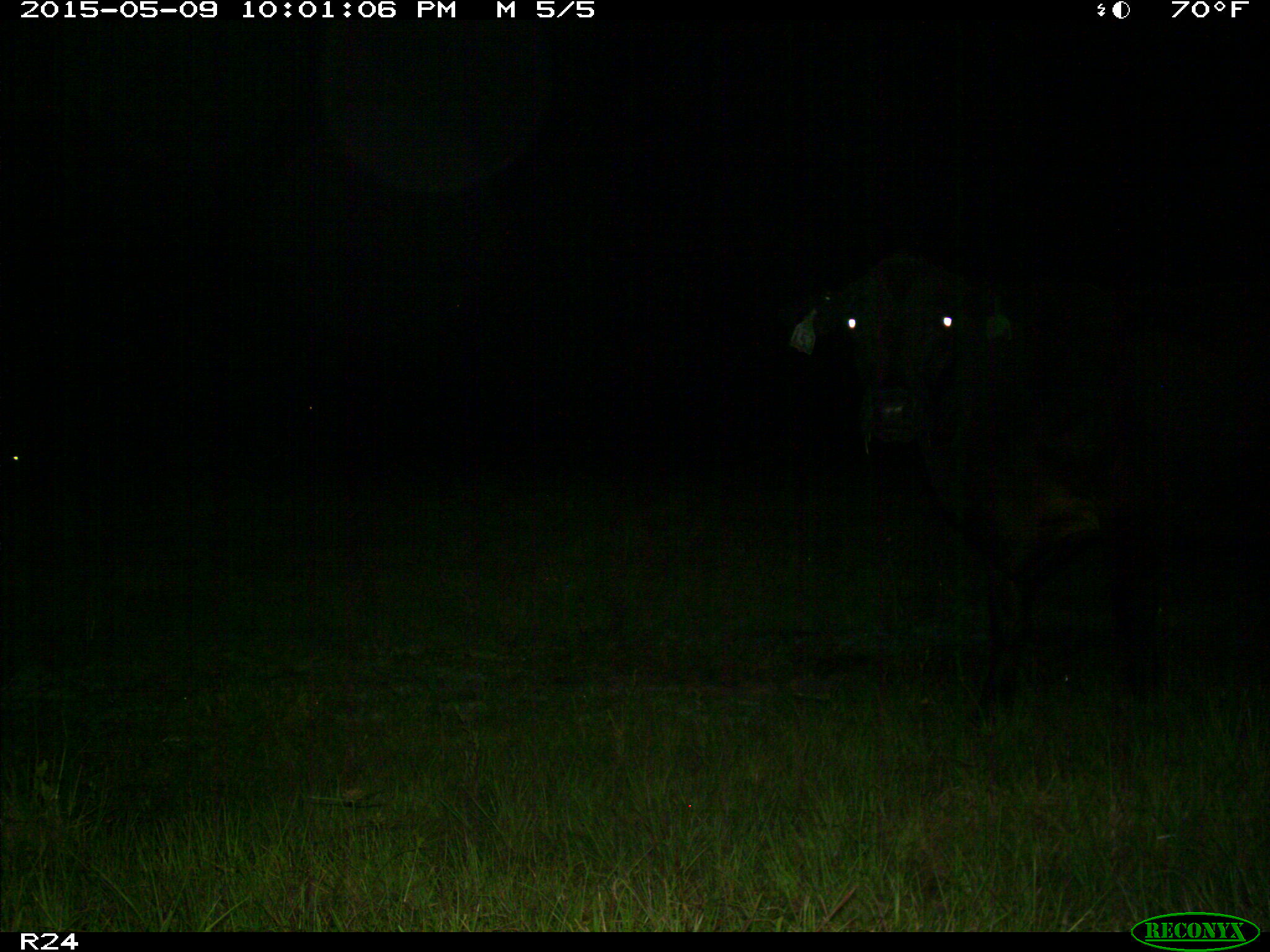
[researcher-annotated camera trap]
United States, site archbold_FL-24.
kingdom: Animalia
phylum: Chordata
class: Mammalia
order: Artiodactyla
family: Bovidae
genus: Bos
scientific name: Bos taurus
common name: domestic cow